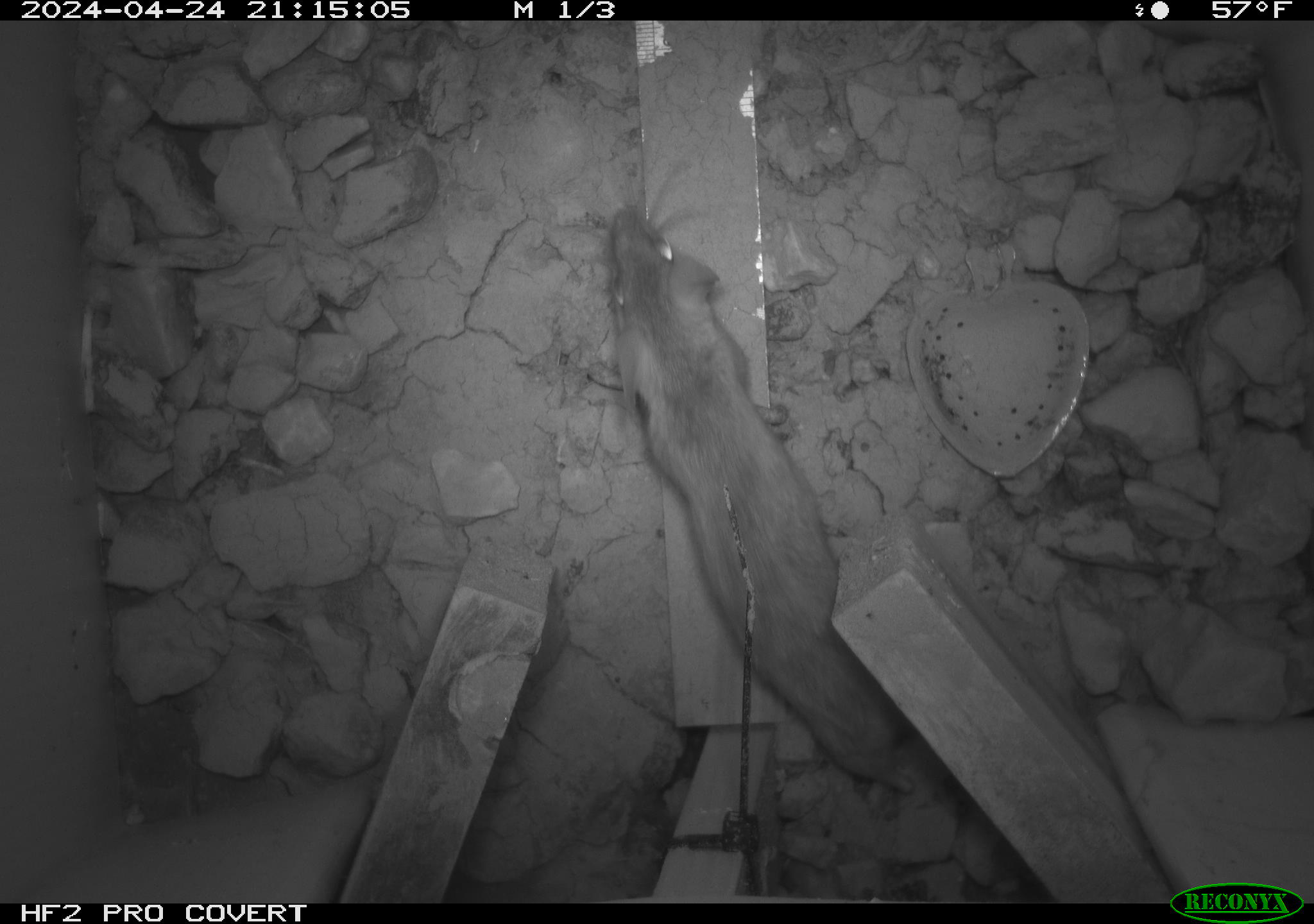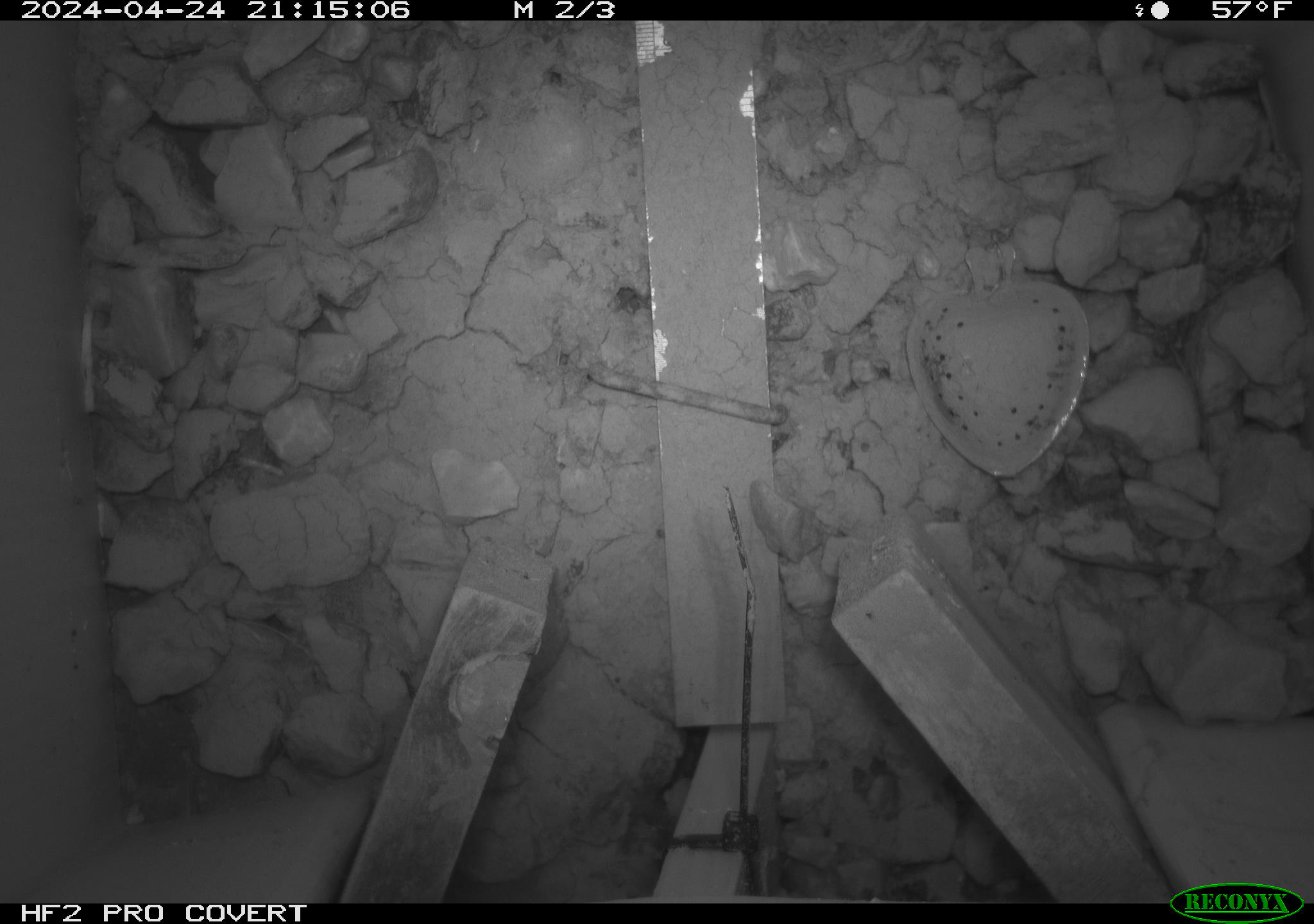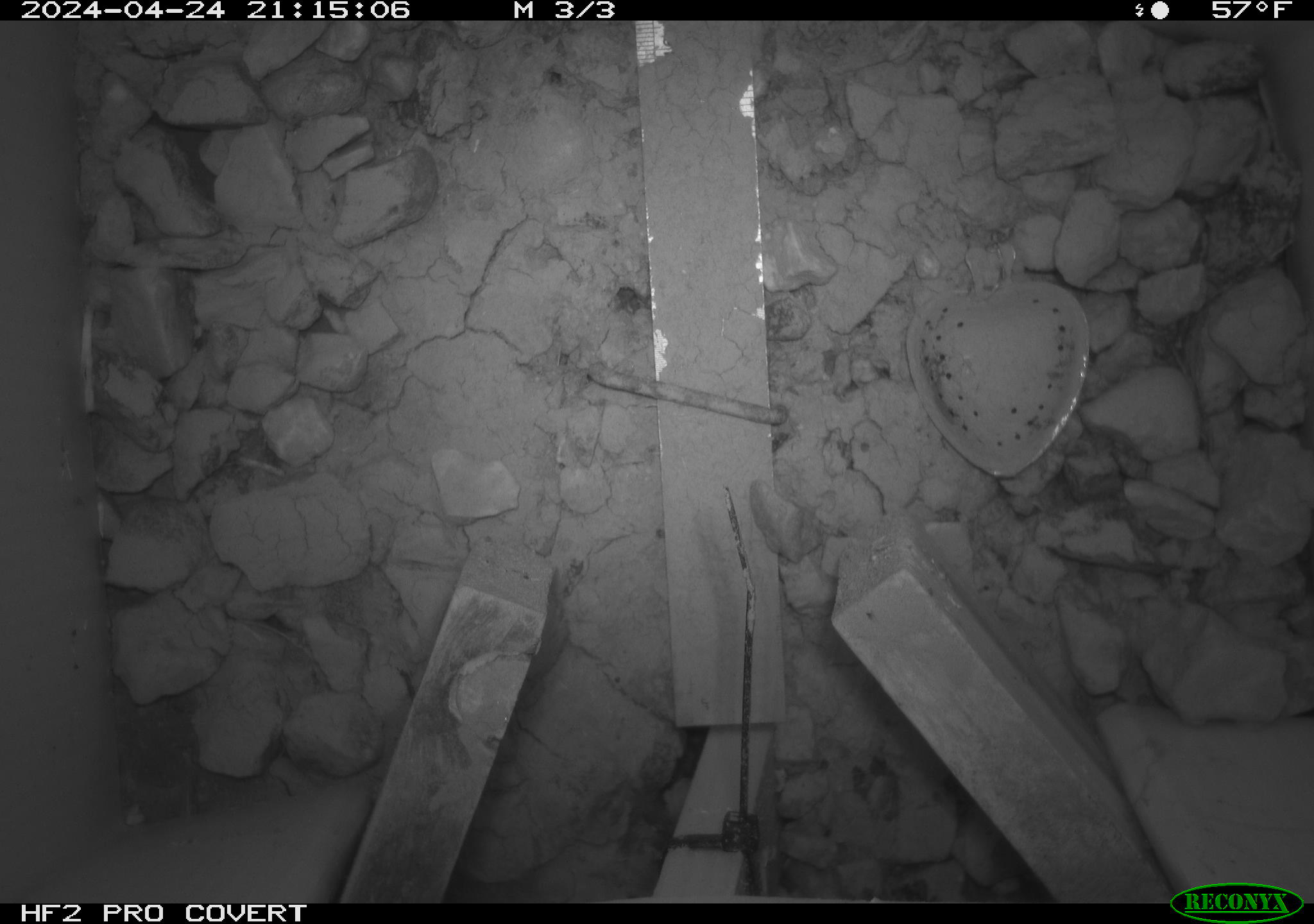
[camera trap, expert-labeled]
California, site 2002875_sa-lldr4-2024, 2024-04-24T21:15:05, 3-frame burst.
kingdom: Animalia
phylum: Chordata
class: Mammalia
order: Rodentia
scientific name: Rodentia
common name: rodent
Rodent (Rodentia).